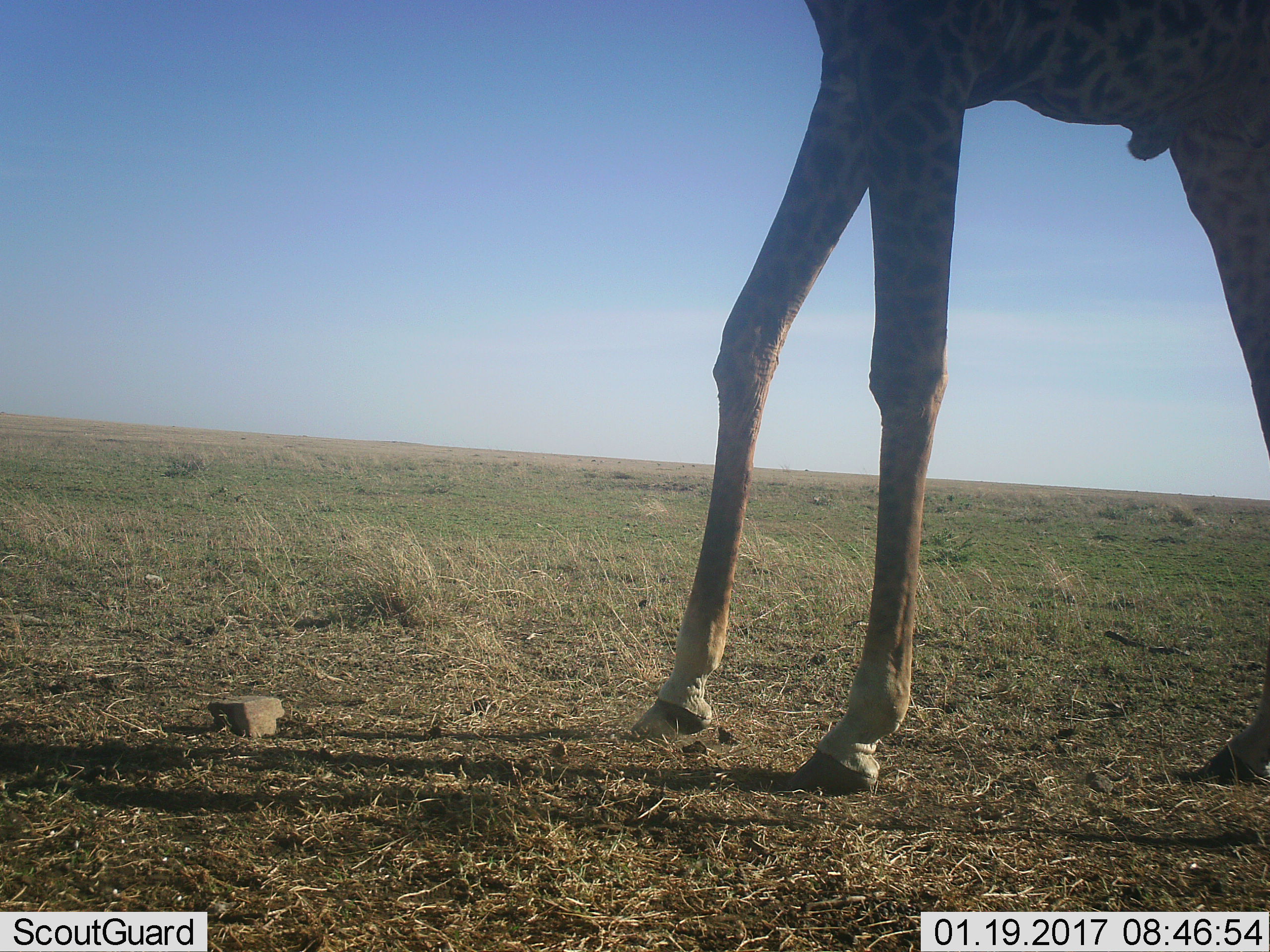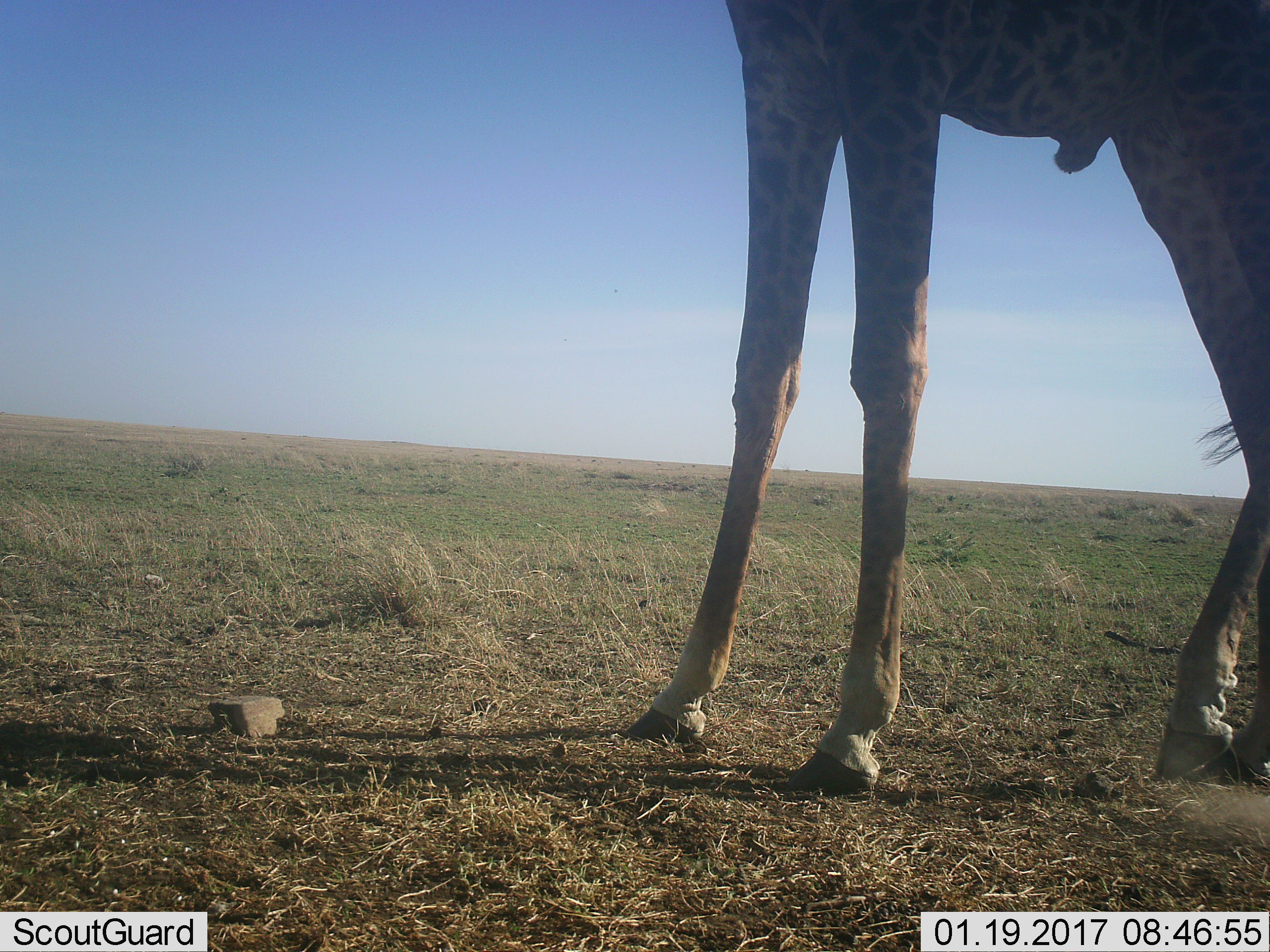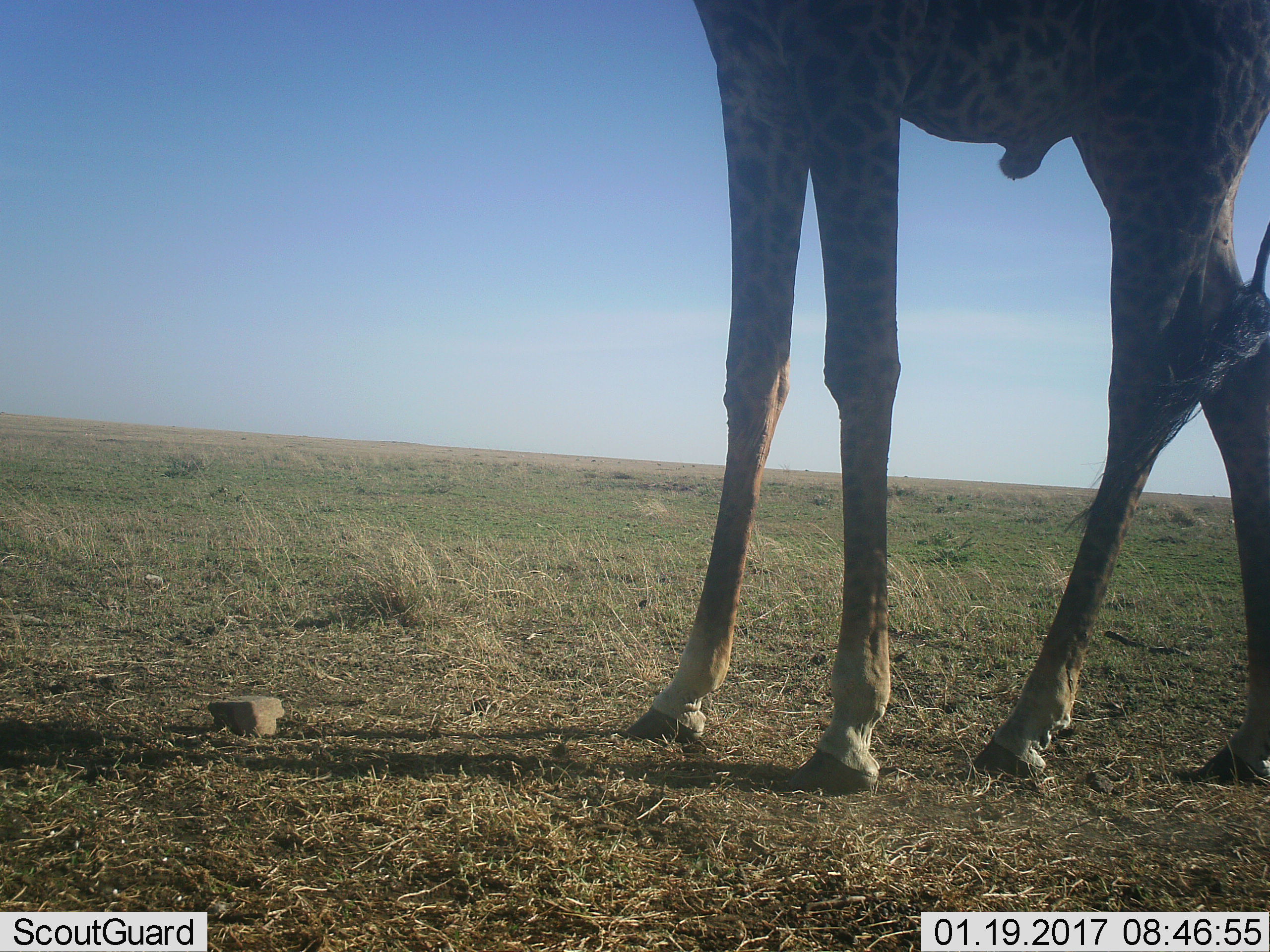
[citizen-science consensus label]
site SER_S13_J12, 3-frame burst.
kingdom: Animalia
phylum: Chordata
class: Mammalia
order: Artiodactyla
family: Giraffidae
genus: Giraffa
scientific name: Giraffa camelopardalis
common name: giraffe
Giraffe (Giraffa camelopardalis), count 1. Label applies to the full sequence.